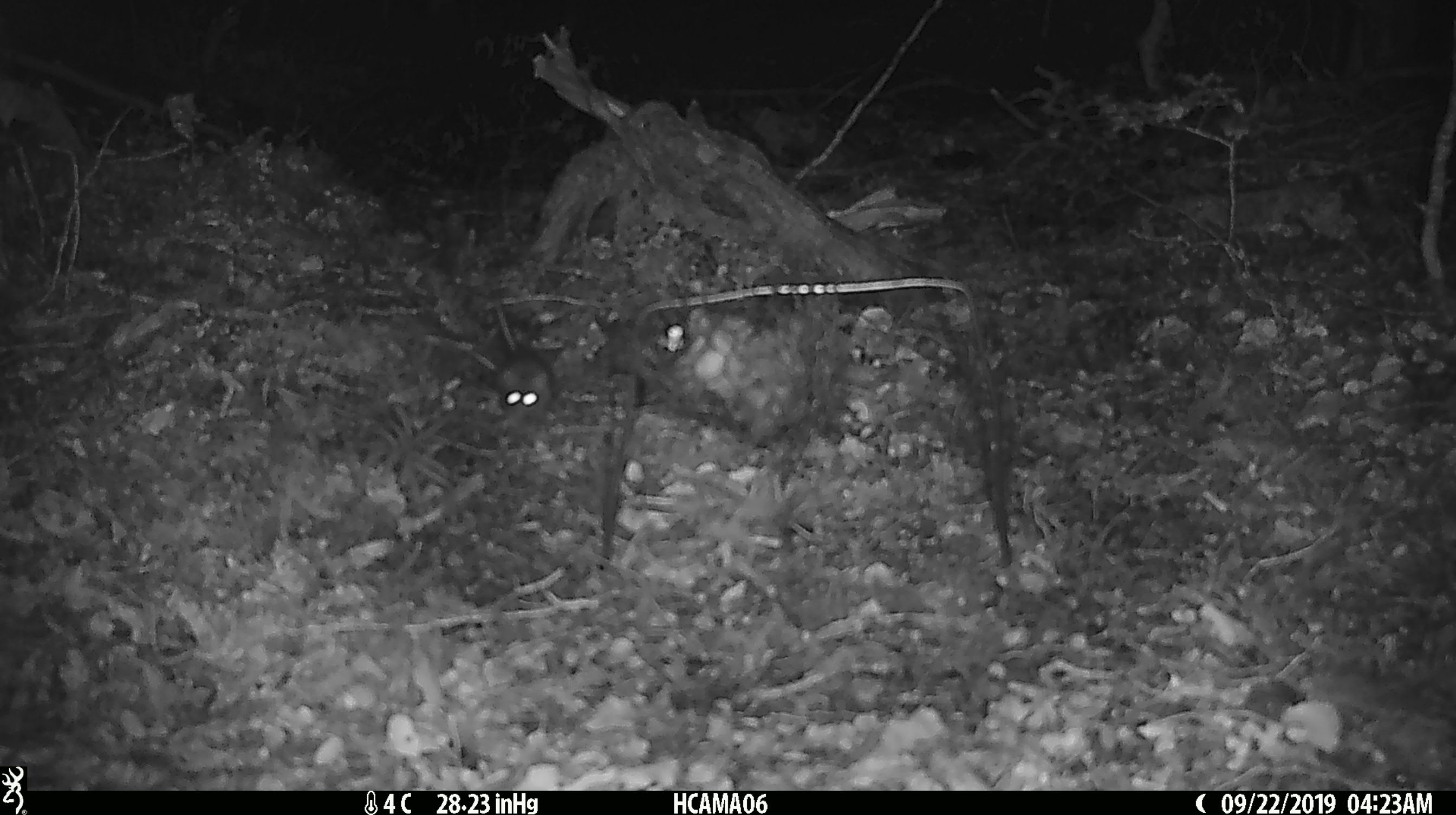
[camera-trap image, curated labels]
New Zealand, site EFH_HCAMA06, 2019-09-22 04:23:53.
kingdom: Animalia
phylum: Chordata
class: Mammalia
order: Rodentia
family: Muridae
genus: Mus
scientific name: Mus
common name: mouse